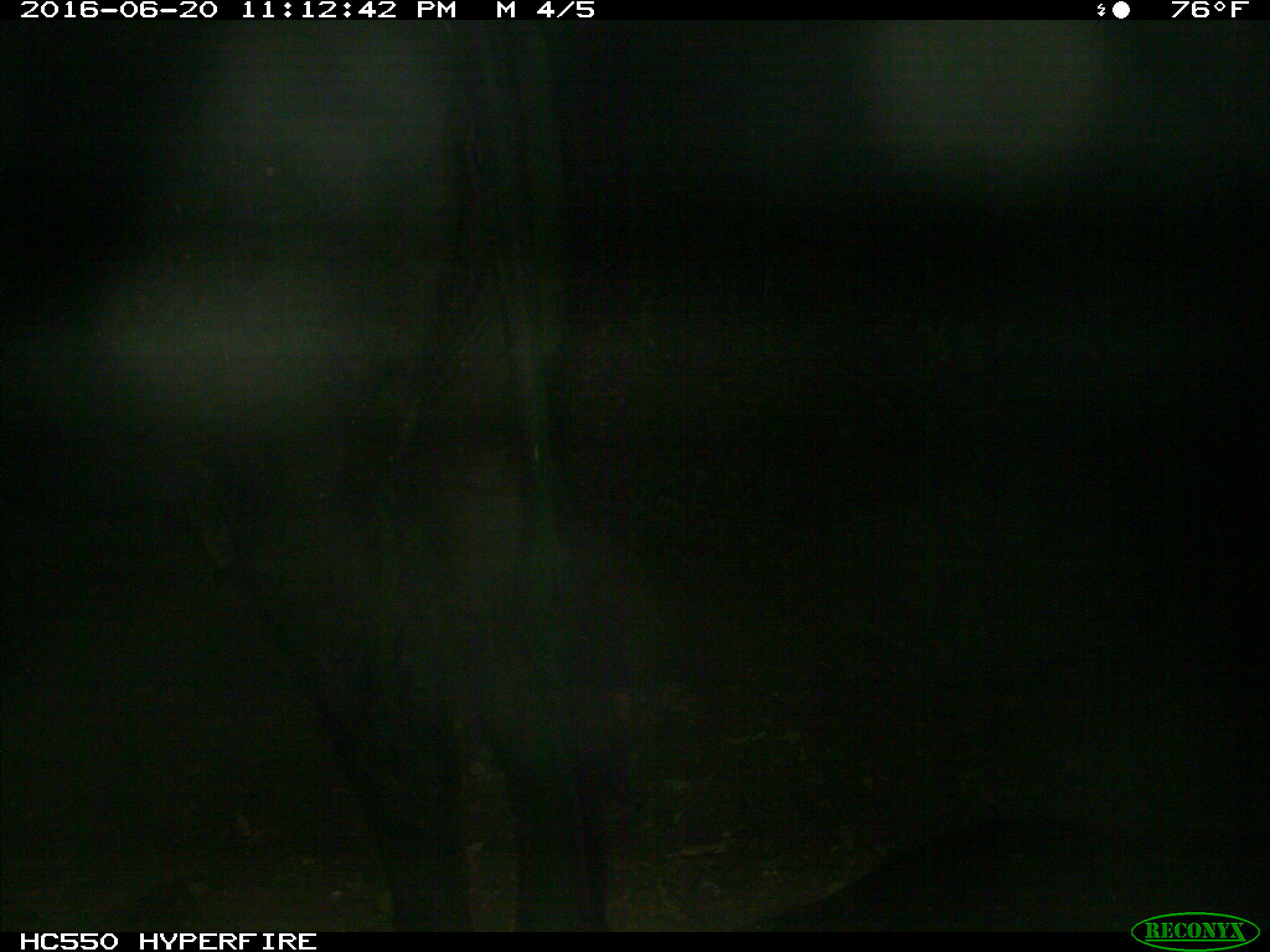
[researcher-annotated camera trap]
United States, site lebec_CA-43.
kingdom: Animalia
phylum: Chordata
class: Mammalia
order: Artiodactyla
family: Bovidae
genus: Bos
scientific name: Bos taurus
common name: domestic cow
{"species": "Bos taurus (domestic cow)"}